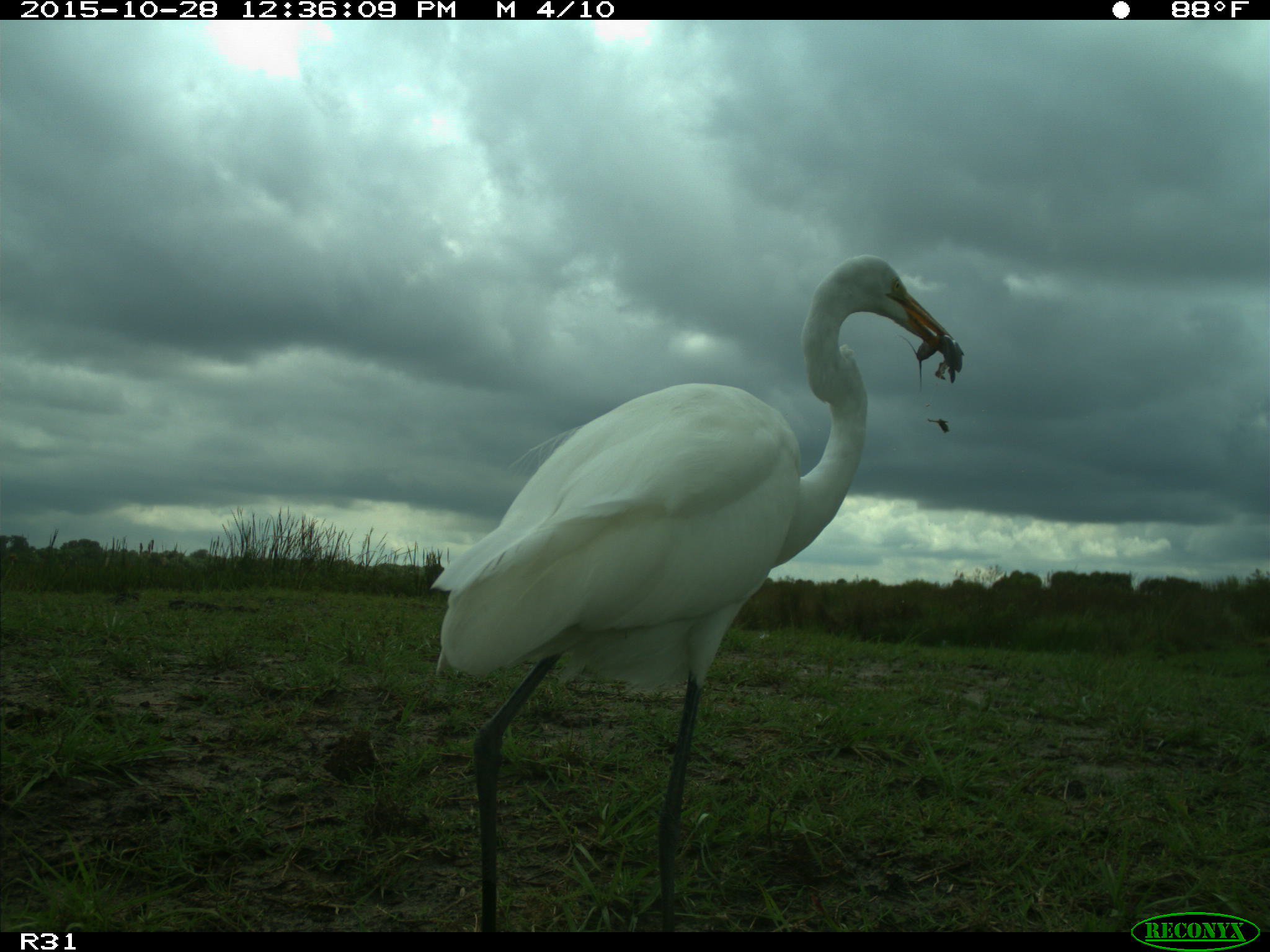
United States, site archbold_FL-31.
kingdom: Animalia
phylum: Chordata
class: Aves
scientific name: Aves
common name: birds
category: unidentified bird